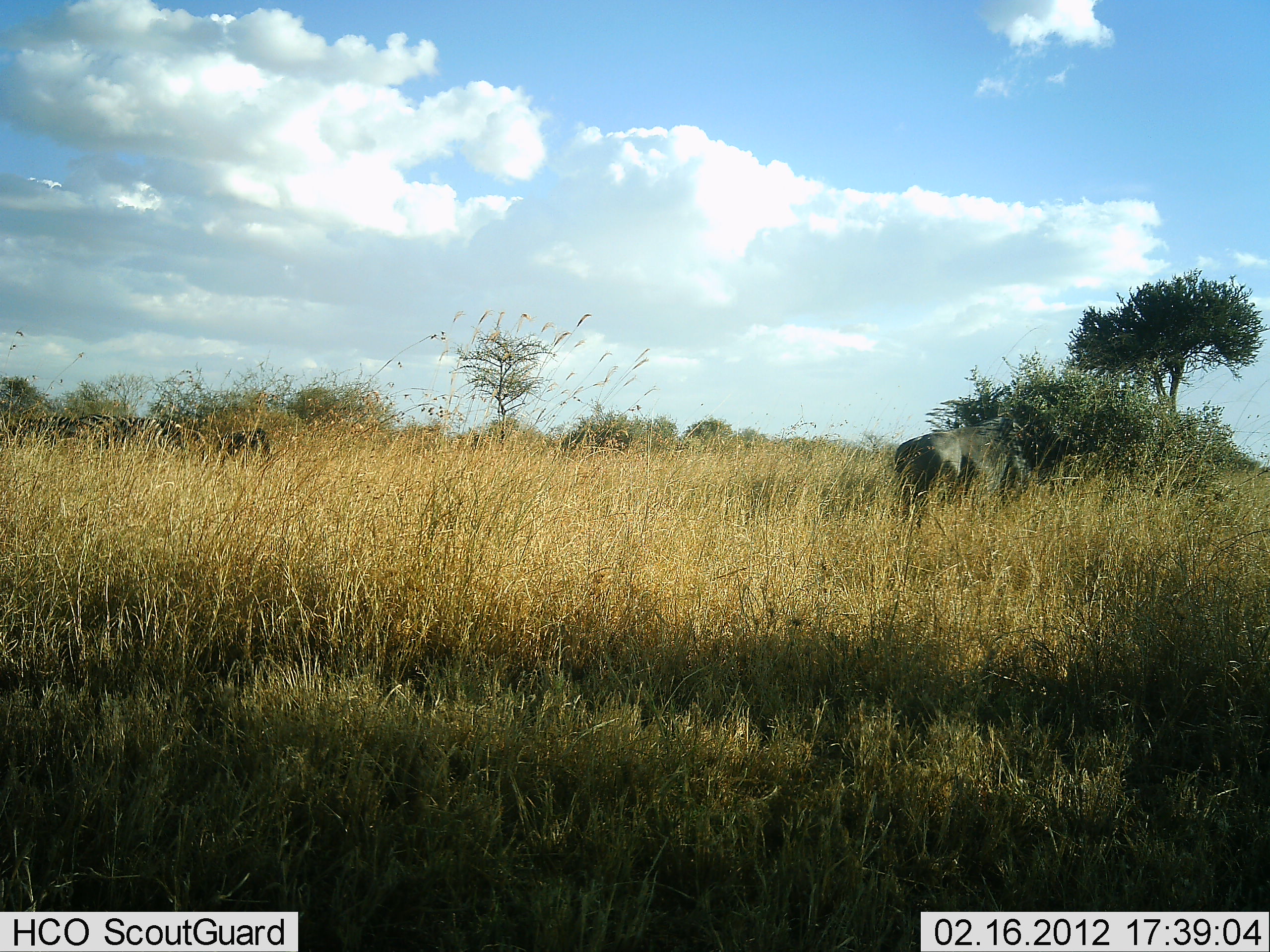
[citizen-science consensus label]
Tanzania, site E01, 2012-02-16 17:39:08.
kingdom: Animalia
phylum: Chordata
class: Mammalia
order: Perissodactyla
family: Equidae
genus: Equus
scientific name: Equus quagga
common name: plains zebra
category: zebra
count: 2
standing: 87%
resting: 0%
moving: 7%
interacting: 0%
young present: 0%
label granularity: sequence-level